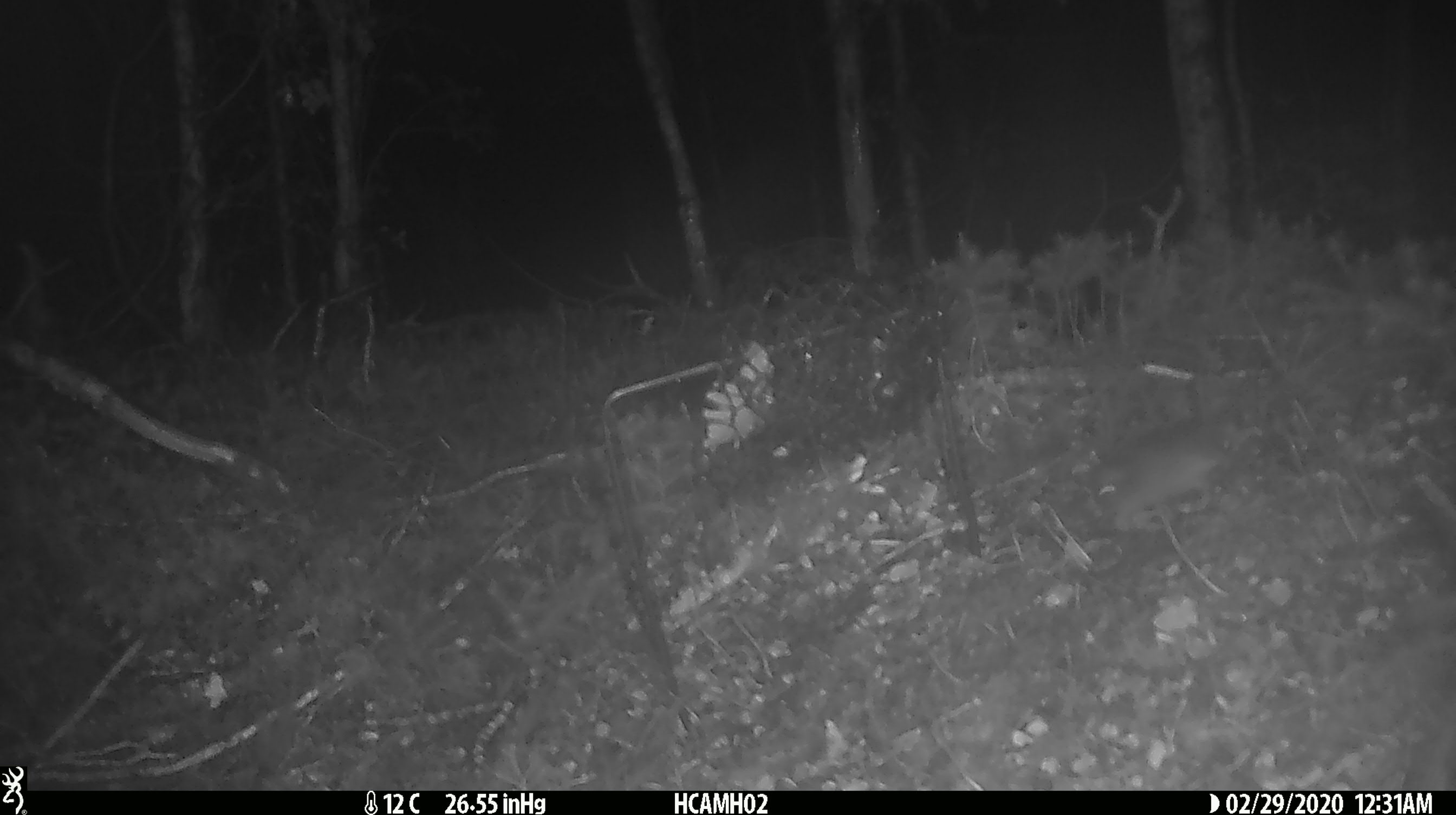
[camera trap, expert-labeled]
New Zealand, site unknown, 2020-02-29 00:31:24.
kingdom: Animalia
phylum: Chordata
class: Mammalia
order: Rodentia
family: Muridae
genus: Mus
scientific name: Mus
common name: mouse